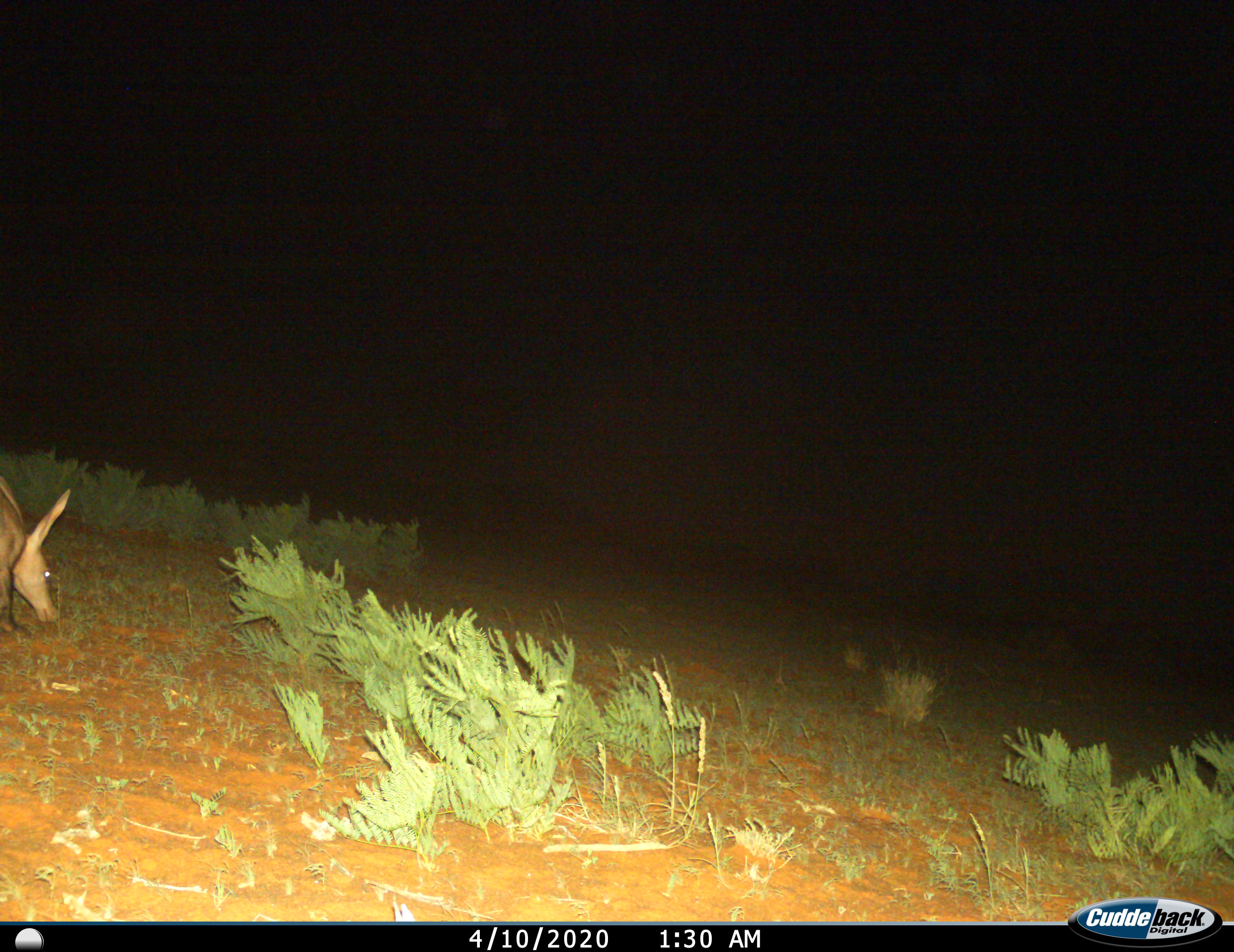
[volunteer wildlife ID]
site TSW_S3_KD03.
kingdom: Animalia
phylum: Chordata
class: Mammalia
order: Tubulidentata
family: Orycteropodidae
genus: Orycteropus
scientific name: Orycteropus afer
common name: aardvark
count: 1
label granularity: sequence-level